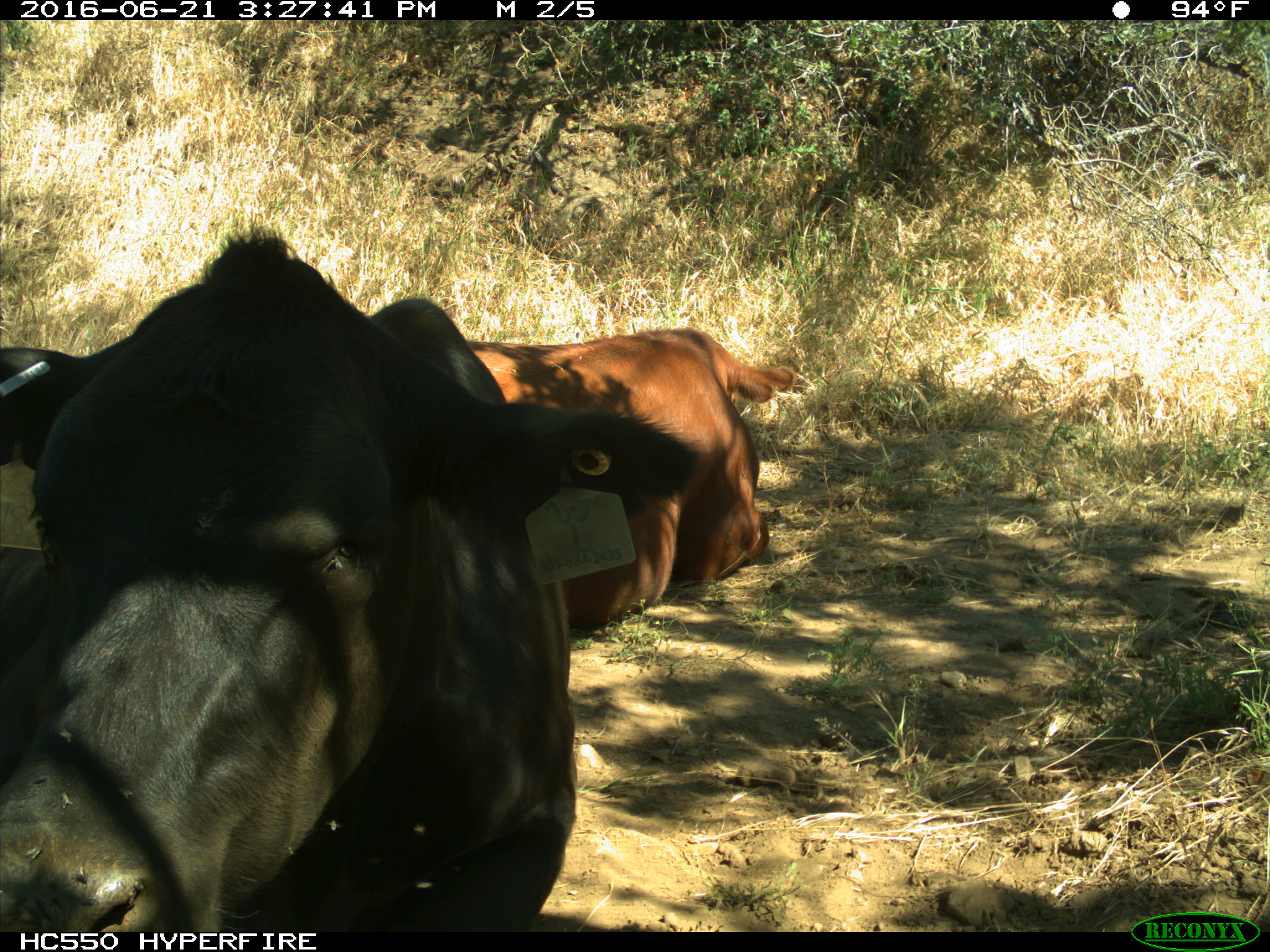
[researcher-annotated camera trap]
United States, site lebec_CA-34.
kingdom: Animalia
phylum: Chordata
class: Mammalia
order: Artiodactyla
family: Bovidae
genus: Bos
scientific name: Bos taurus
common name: domestic cow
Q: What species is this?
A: Bos taurus (domestic cow).